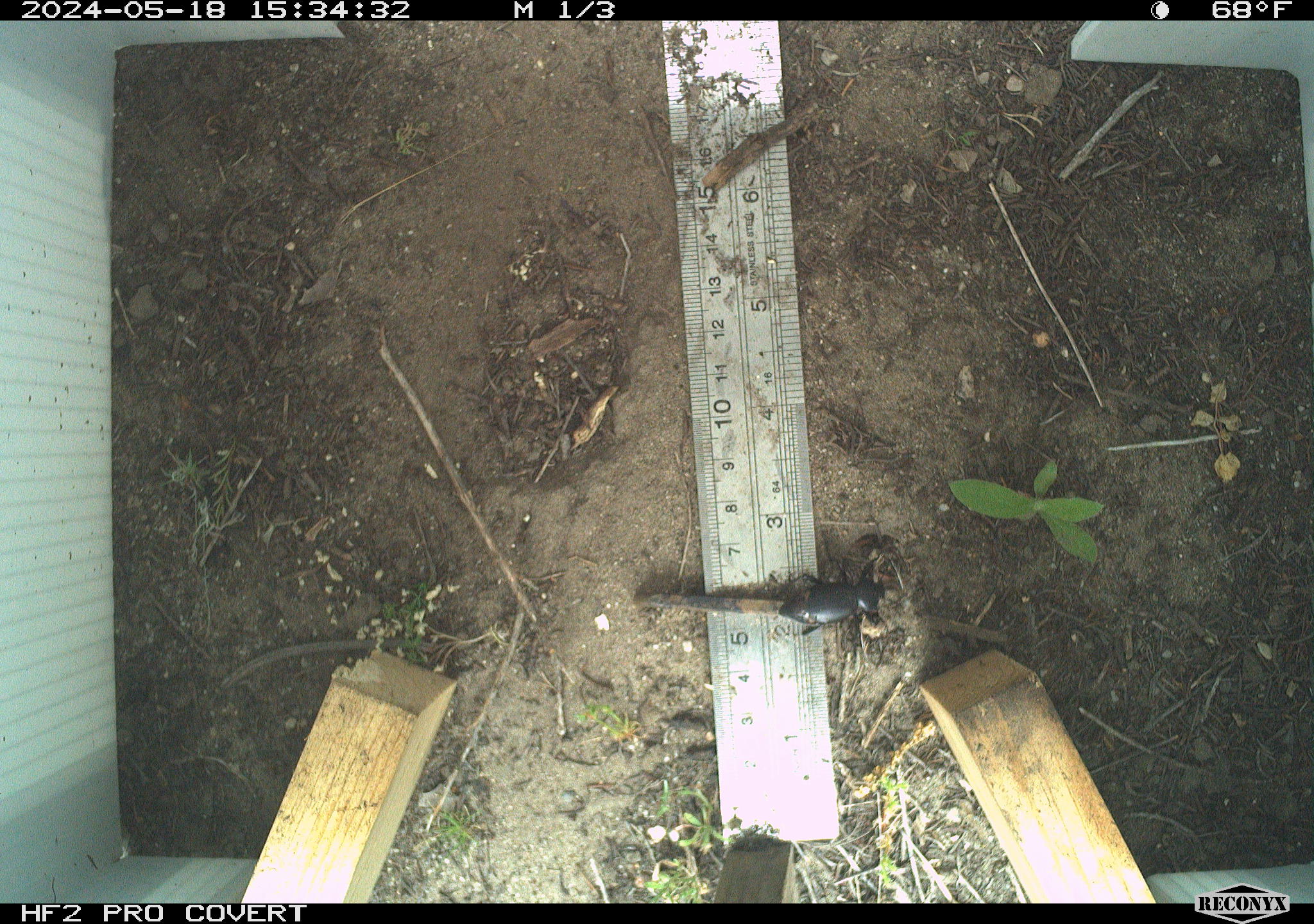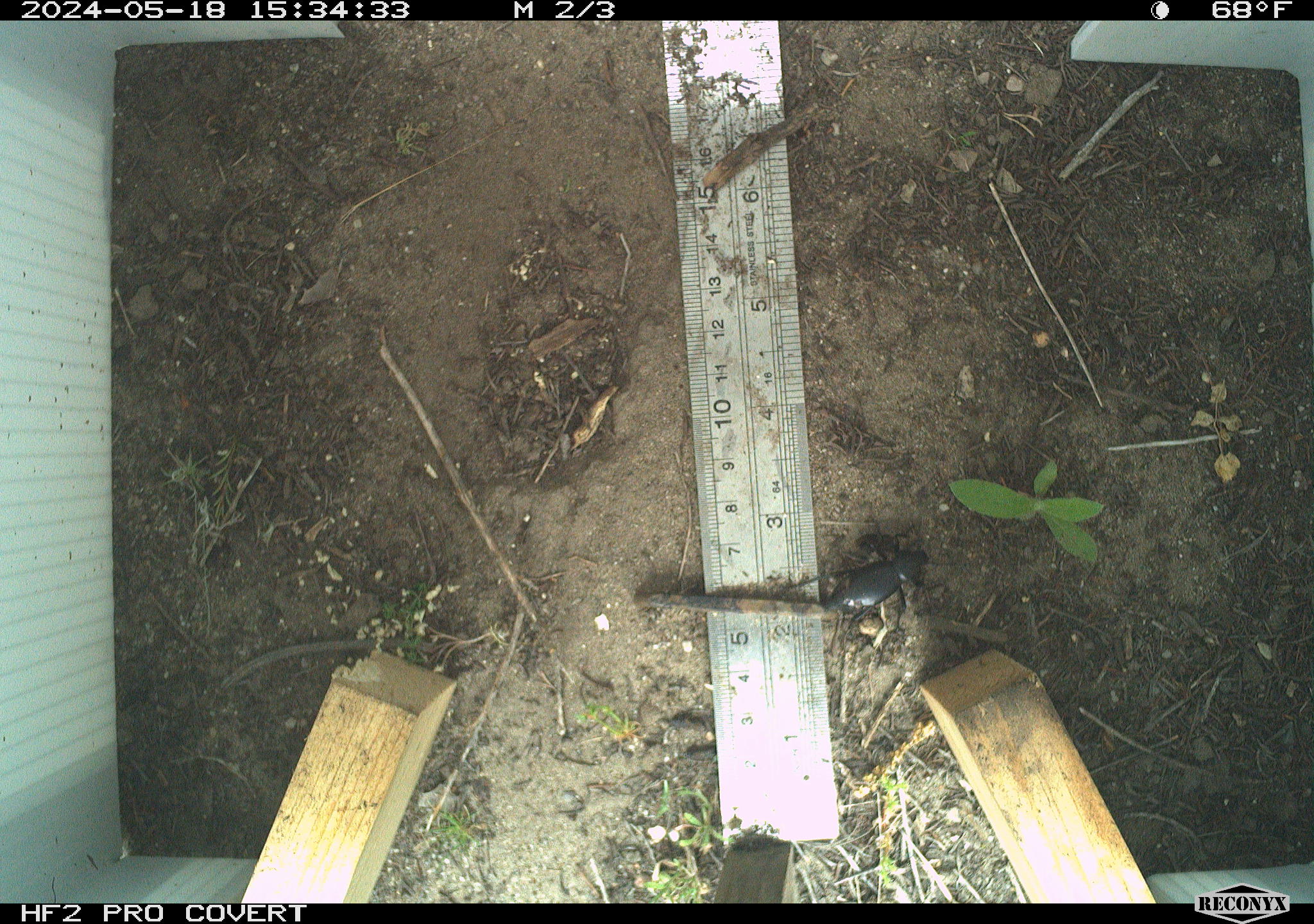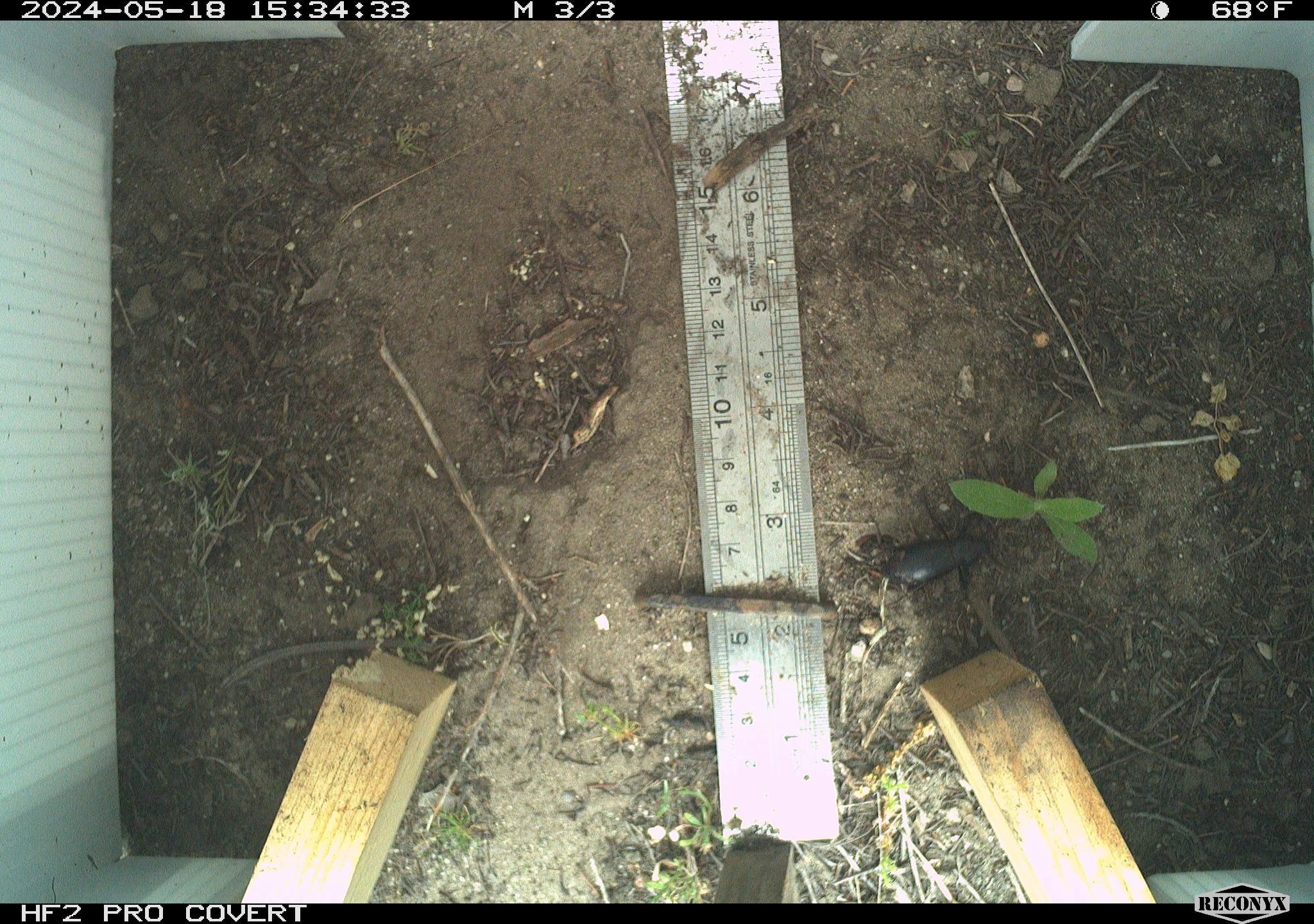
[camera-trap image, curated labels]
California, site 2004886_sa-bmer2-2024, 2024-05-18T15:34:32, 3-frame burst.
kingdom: Animalia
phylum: Arthropoda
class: Insecta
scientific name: Insecta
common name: insect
Insect (Insecta).